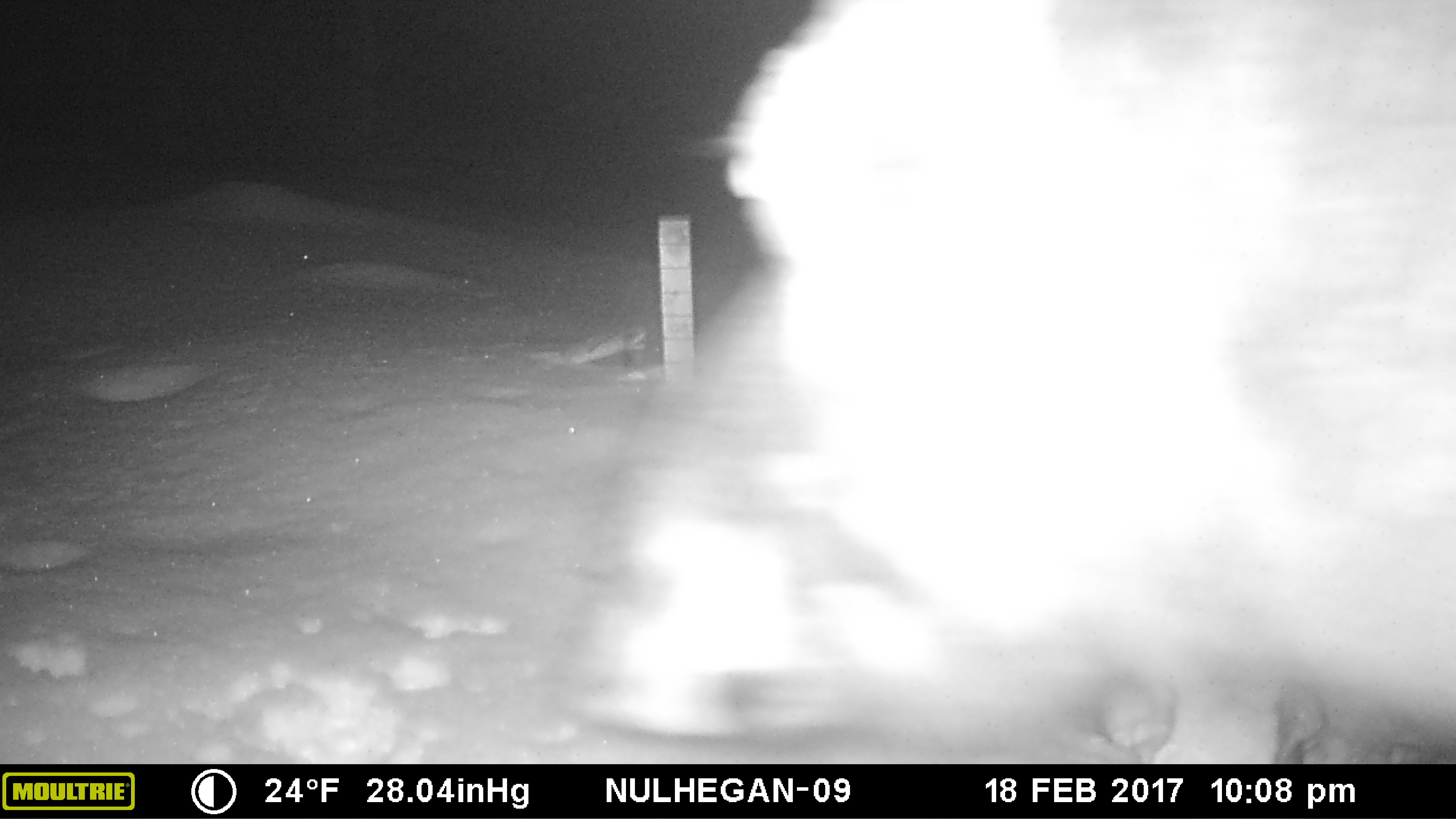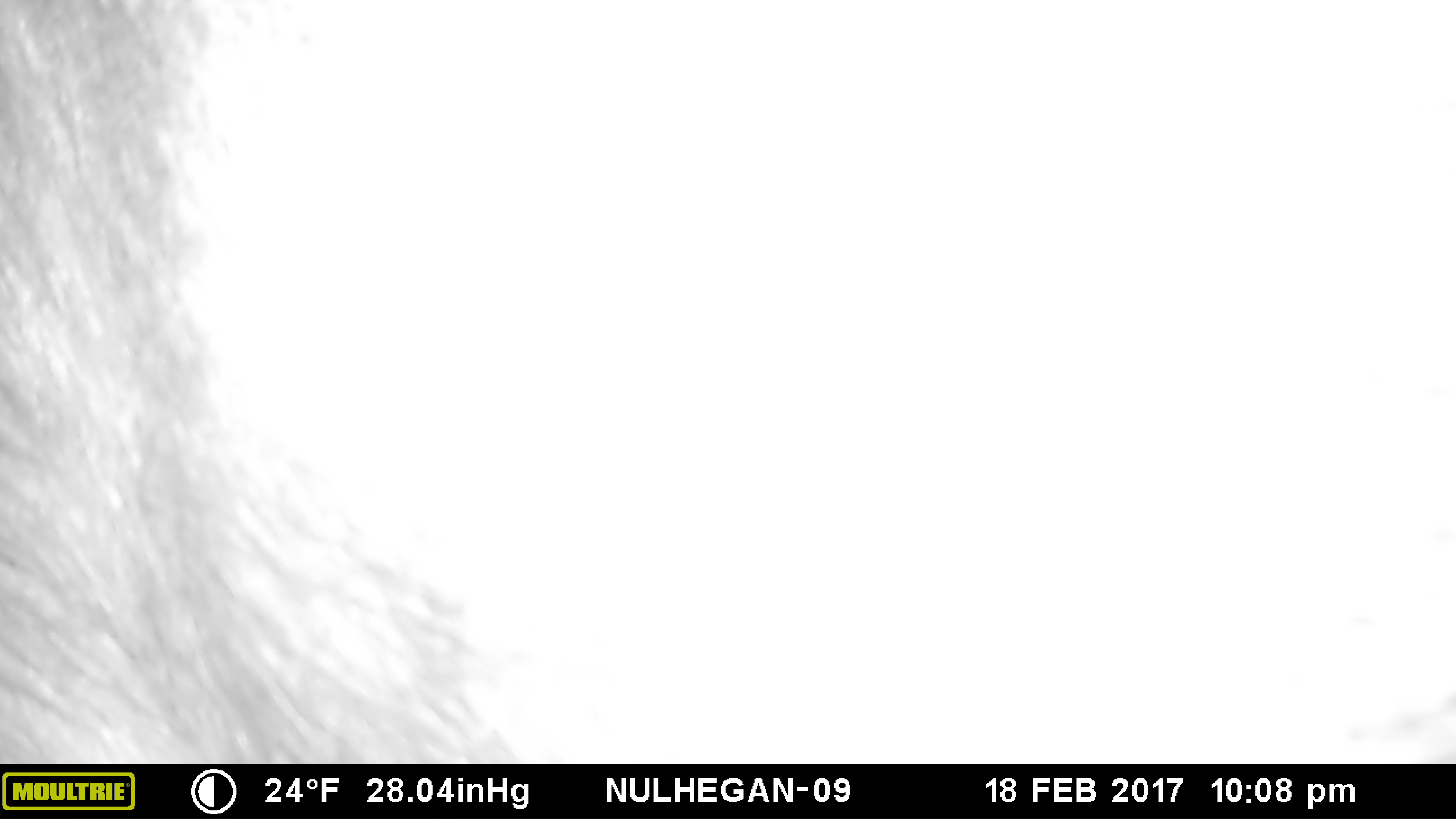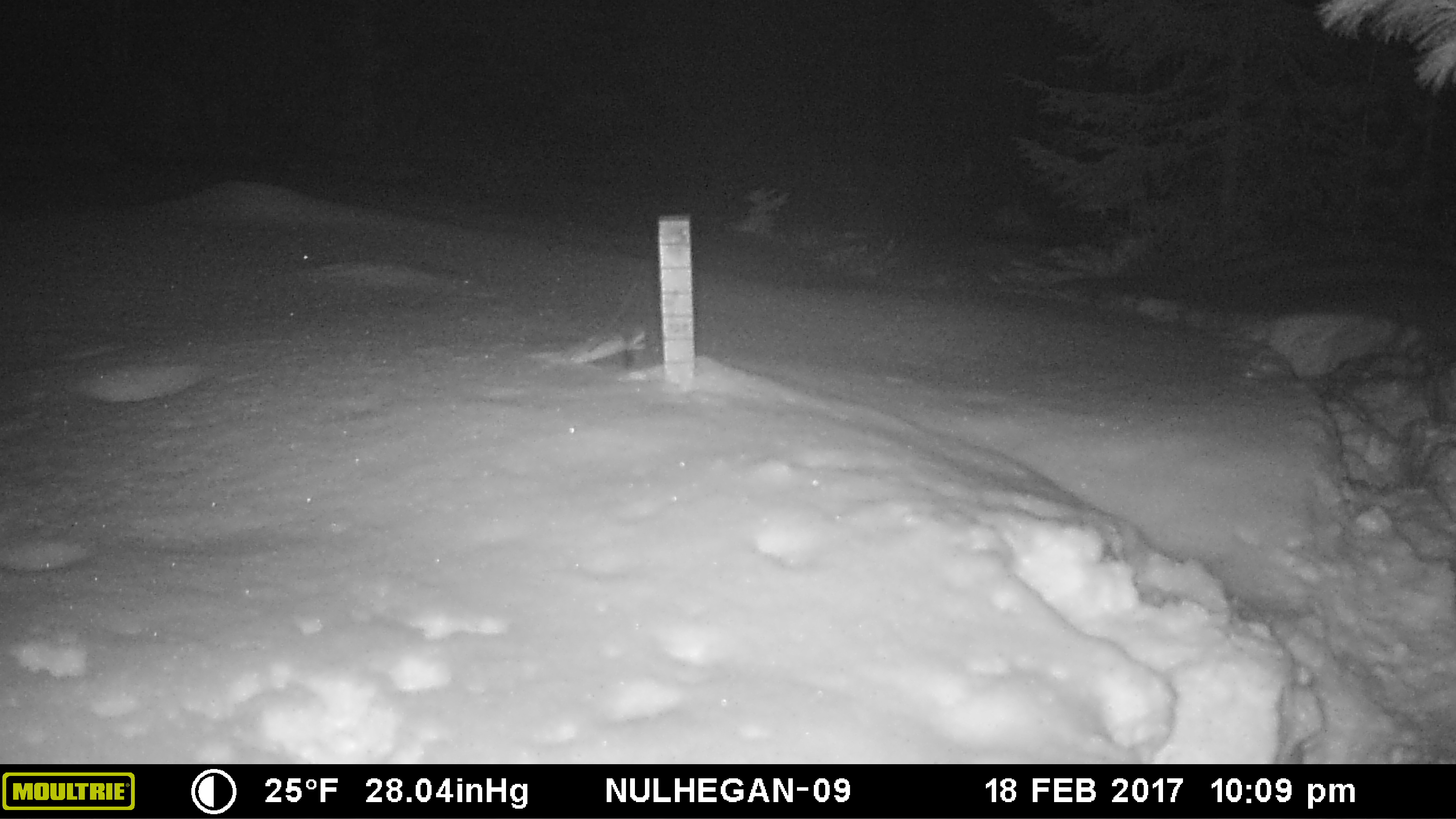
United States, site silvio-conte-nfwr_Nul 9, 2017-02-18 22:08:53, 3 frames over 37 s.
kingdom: Animalia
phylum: Chordata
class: Mammalia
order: Artiodactyla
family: Cervidae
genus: Alces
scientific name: Alces alces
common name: moose